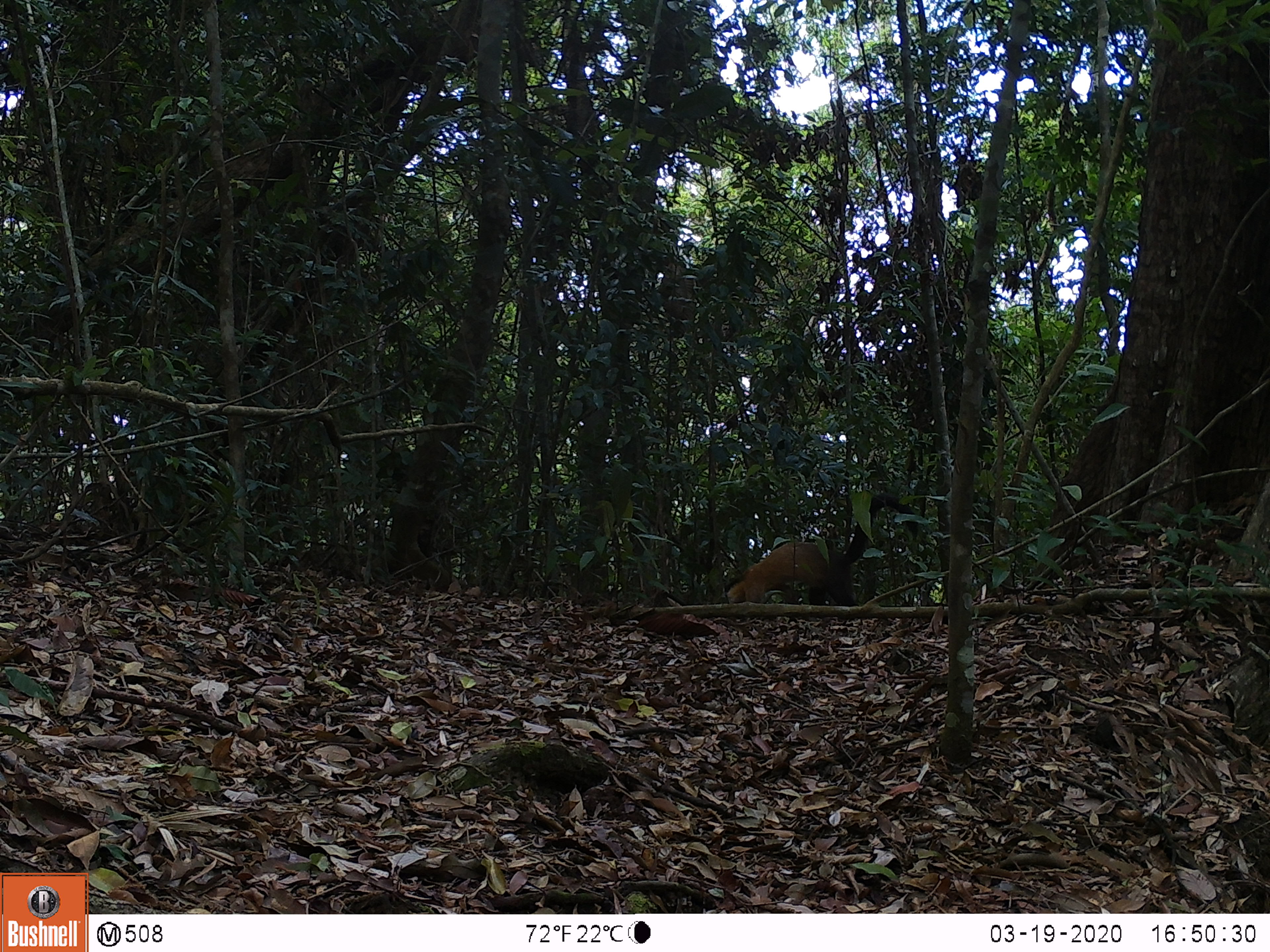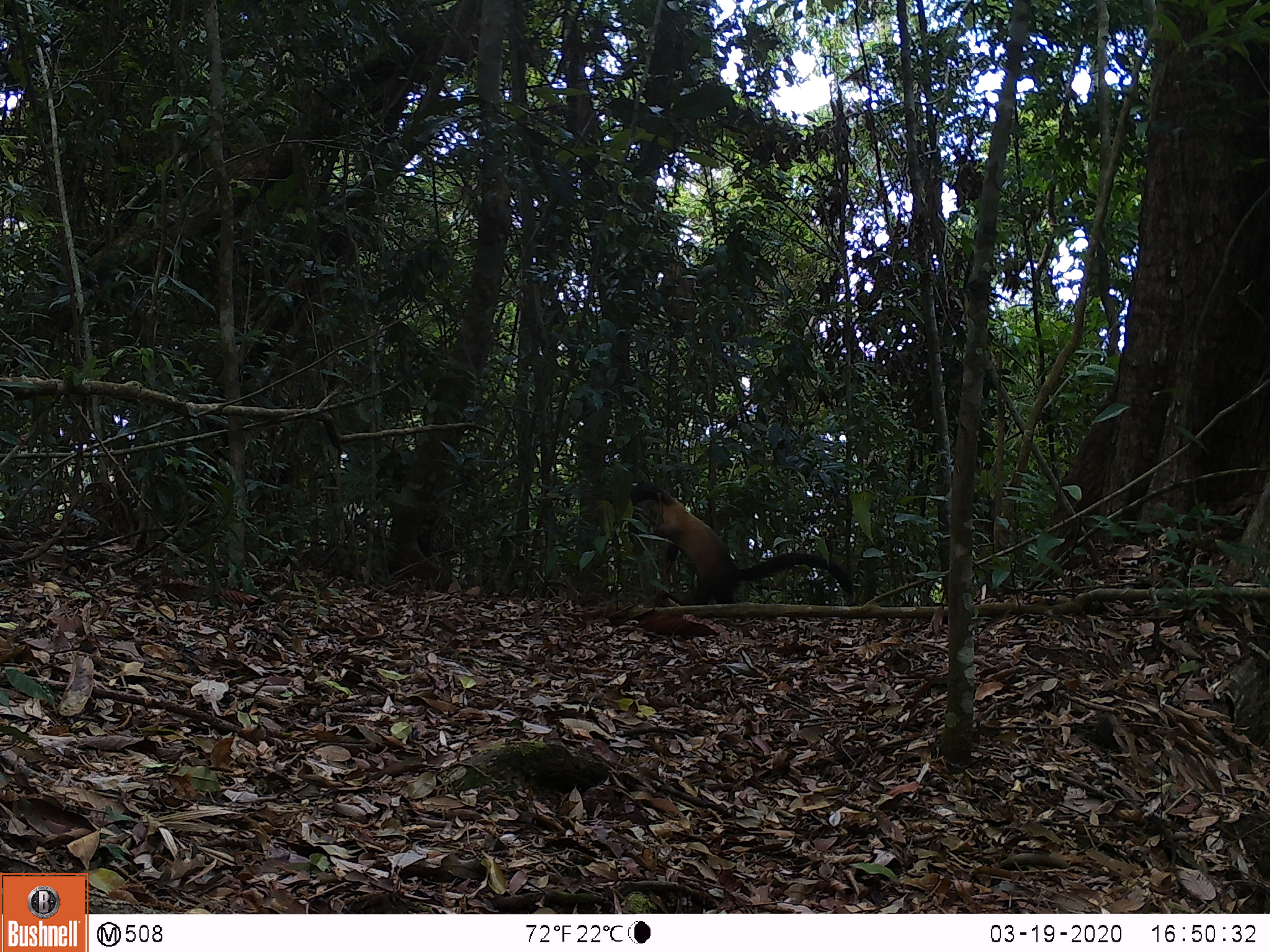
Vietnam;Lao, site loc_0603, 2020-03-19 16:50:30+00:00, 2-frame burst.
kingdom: Animalia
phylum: Chordata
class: Mammalia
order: Carnivora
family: Mustelidae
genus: Martes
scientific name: Martes flavigula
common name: yellow-throated marten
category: yellow throated marten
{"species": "yellow throated marten (yellow-throated marten) (Martes flavigula)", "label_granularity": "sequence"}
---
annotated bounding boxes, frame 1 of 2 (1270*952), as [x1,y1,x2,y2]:
yellow throated marten: [726,493,919,605]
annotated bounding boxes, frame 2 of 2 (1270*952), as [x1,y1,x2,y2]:
yellow throated marten: [630,479,853,605]